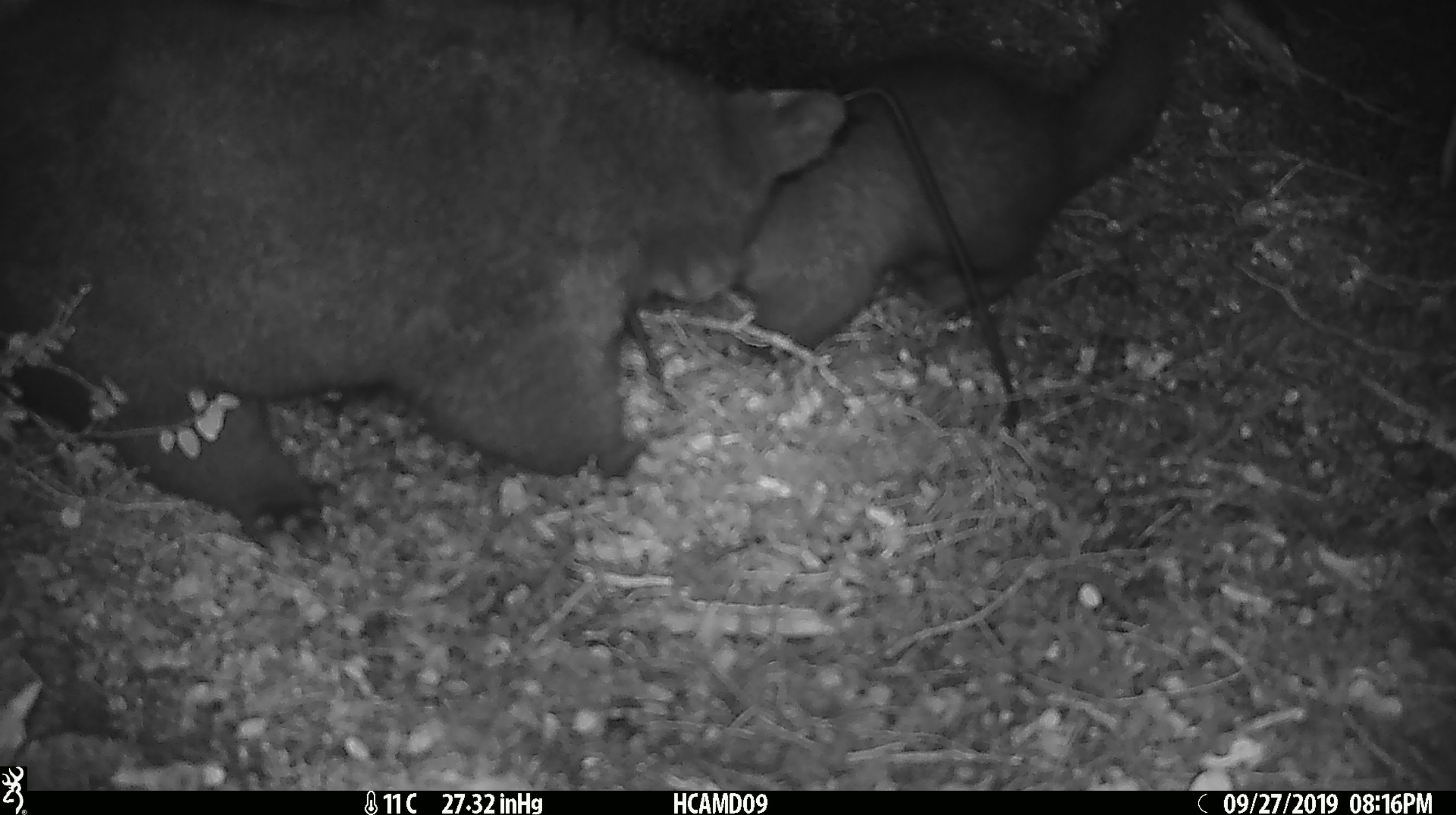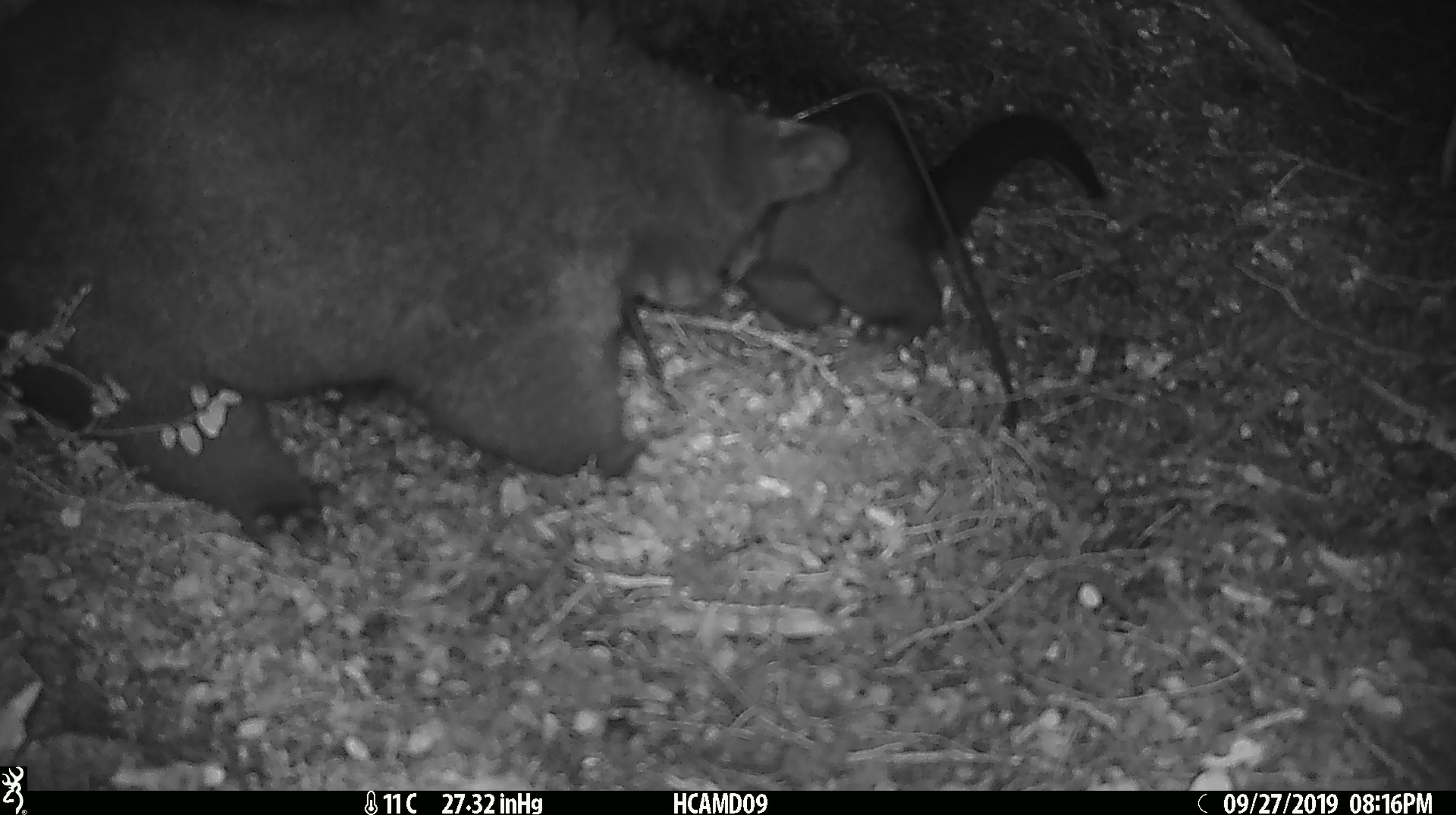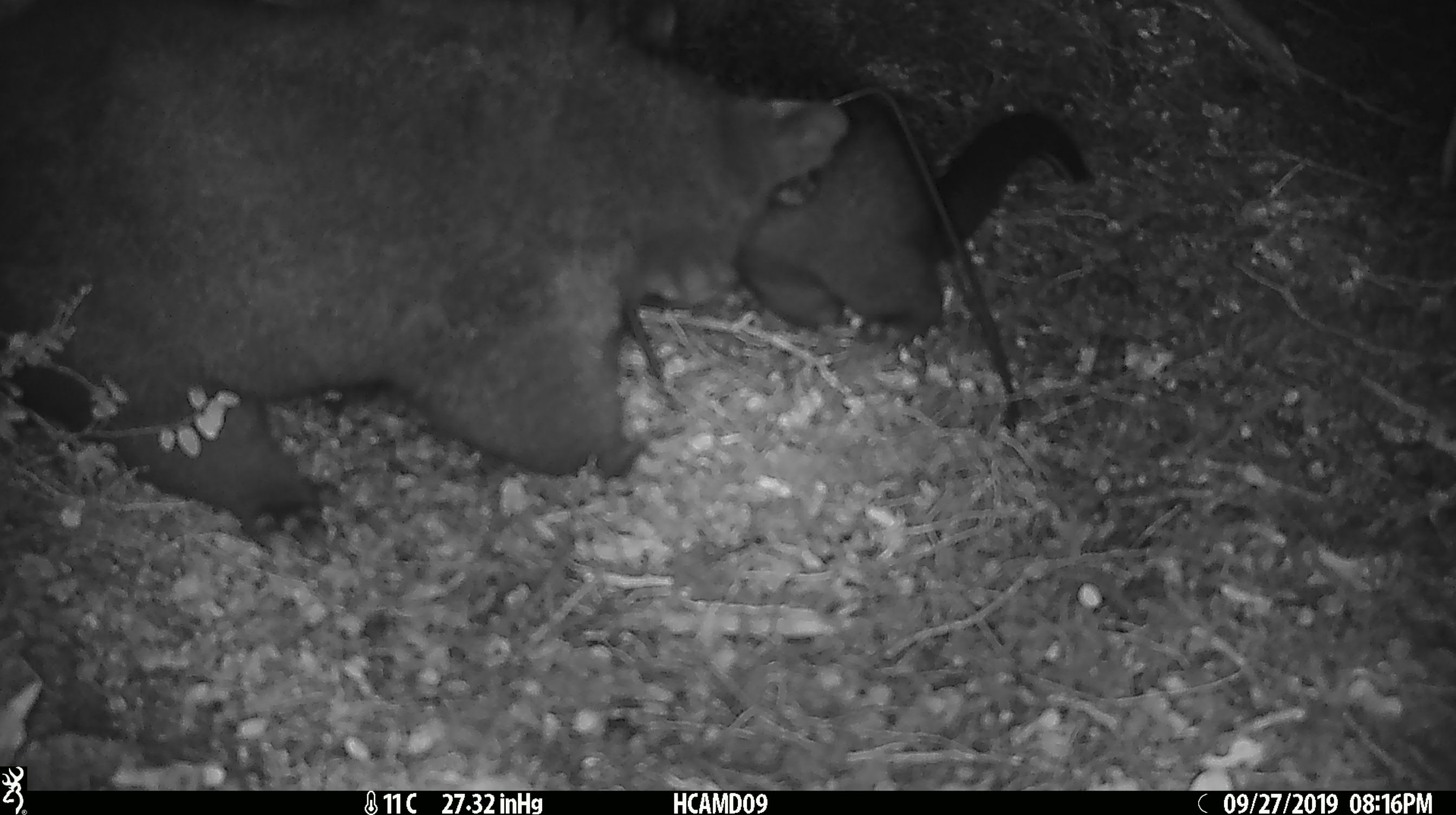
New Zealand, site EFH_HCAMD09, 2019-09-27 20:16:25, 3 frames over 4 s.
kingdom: Animalia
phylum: Chordata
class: Mammalia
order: Diprotodontia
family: Phalangeridae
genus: Trichosurus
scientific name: Trichosurus vulpecula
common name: common brushtail possum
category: possum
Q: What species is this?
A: Possum (common brushtail possum) (Trichosurus vulpecula).